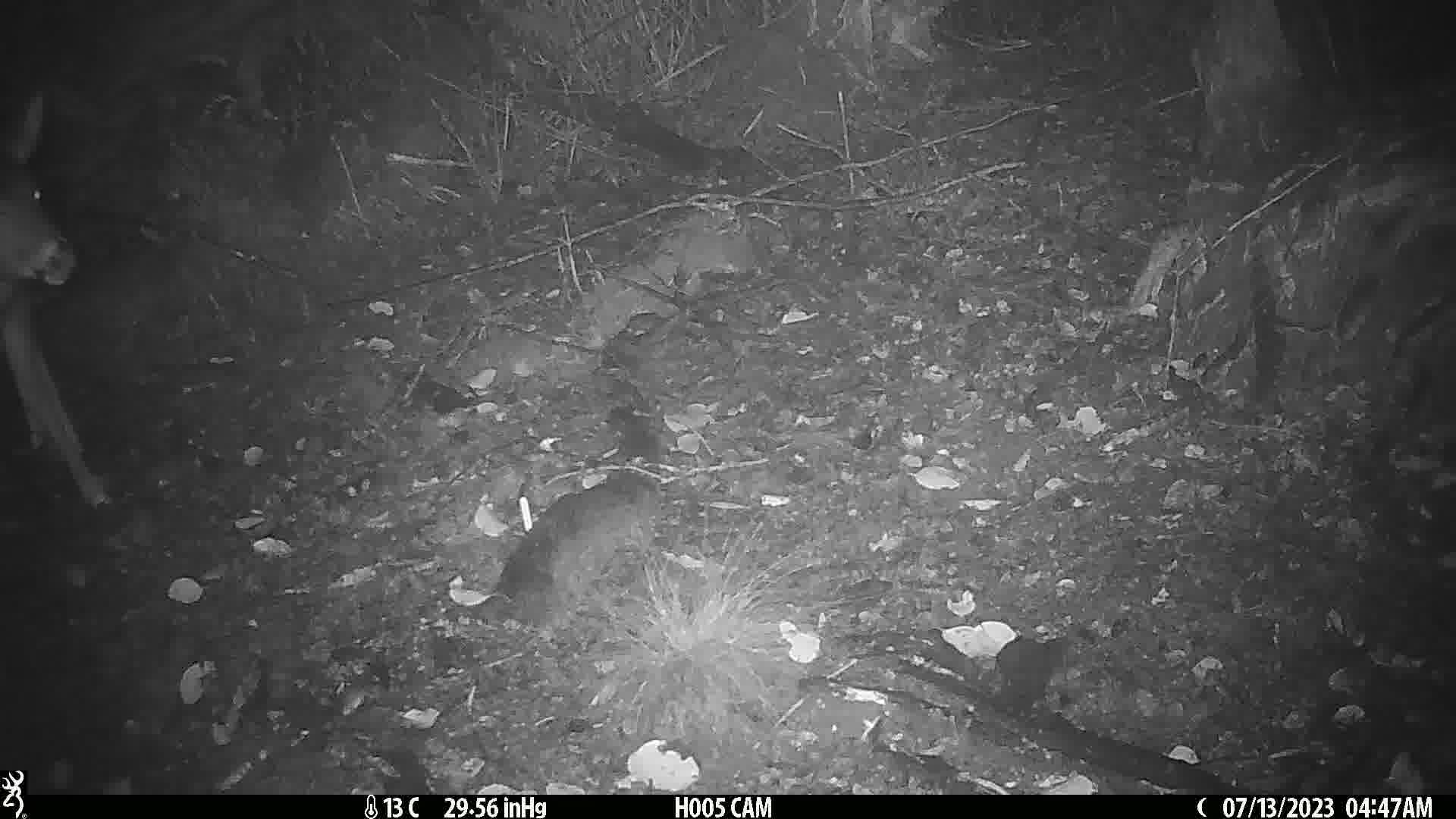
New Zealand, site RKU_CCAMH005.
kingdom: Animalia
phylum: Chordata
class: Mammalia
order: Artiodactyla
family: Cervidae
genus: Odocoileus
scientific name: Odocoileus virginianus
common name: white-tailed deer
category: white tailed deer